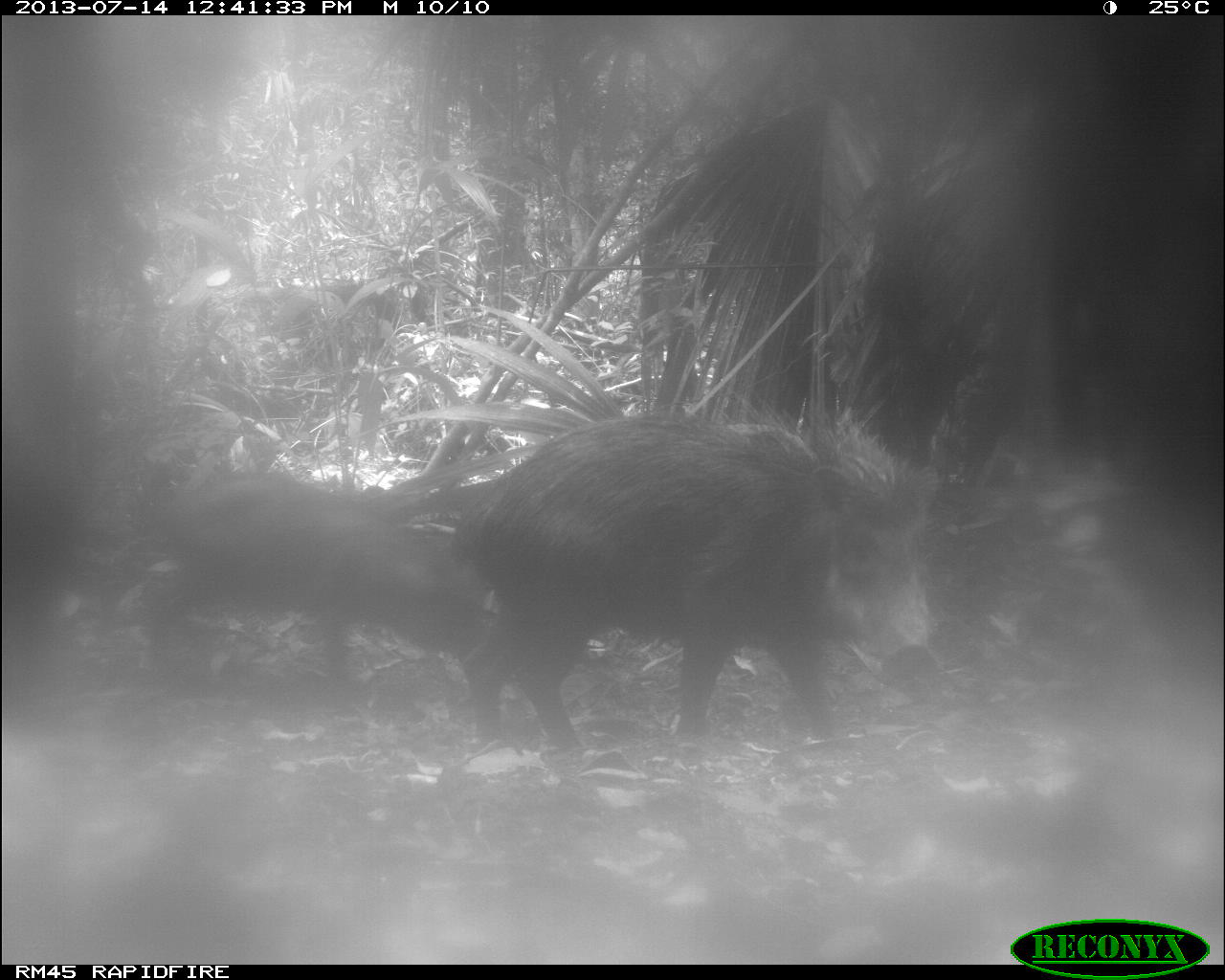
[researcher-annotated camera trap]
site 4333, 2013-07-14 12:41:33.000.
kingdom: Animalia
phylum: Chordata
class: Mammalia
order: Artiodactyla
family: Tayassuidae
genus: Tayassu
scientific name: Tayassu pecari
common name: white-lipped peccary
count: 2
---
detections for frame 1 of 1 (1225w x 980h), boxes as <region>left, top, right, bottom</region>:
tayassu pecari: <region>458, 414, 931, 818</region>; <region>137, 464, 489, 730</region>